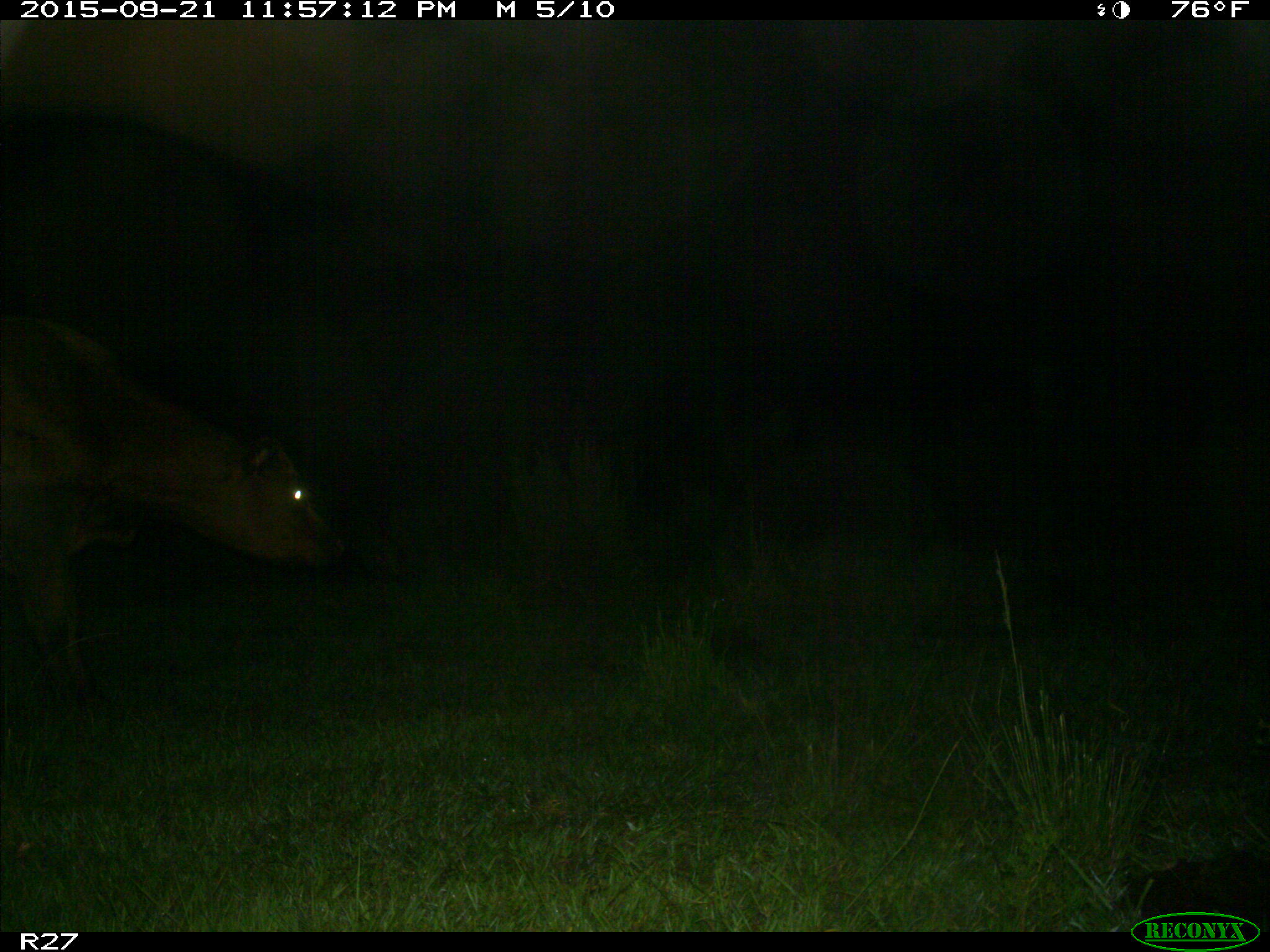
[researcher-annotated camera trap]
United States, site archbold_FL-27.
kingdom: Animalia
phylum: Chordata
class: Mammalia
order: Artiodactyla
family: Bovidae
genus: Bos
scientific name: Bos taurus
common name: domestic cow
Bos taurus (domestic cow).